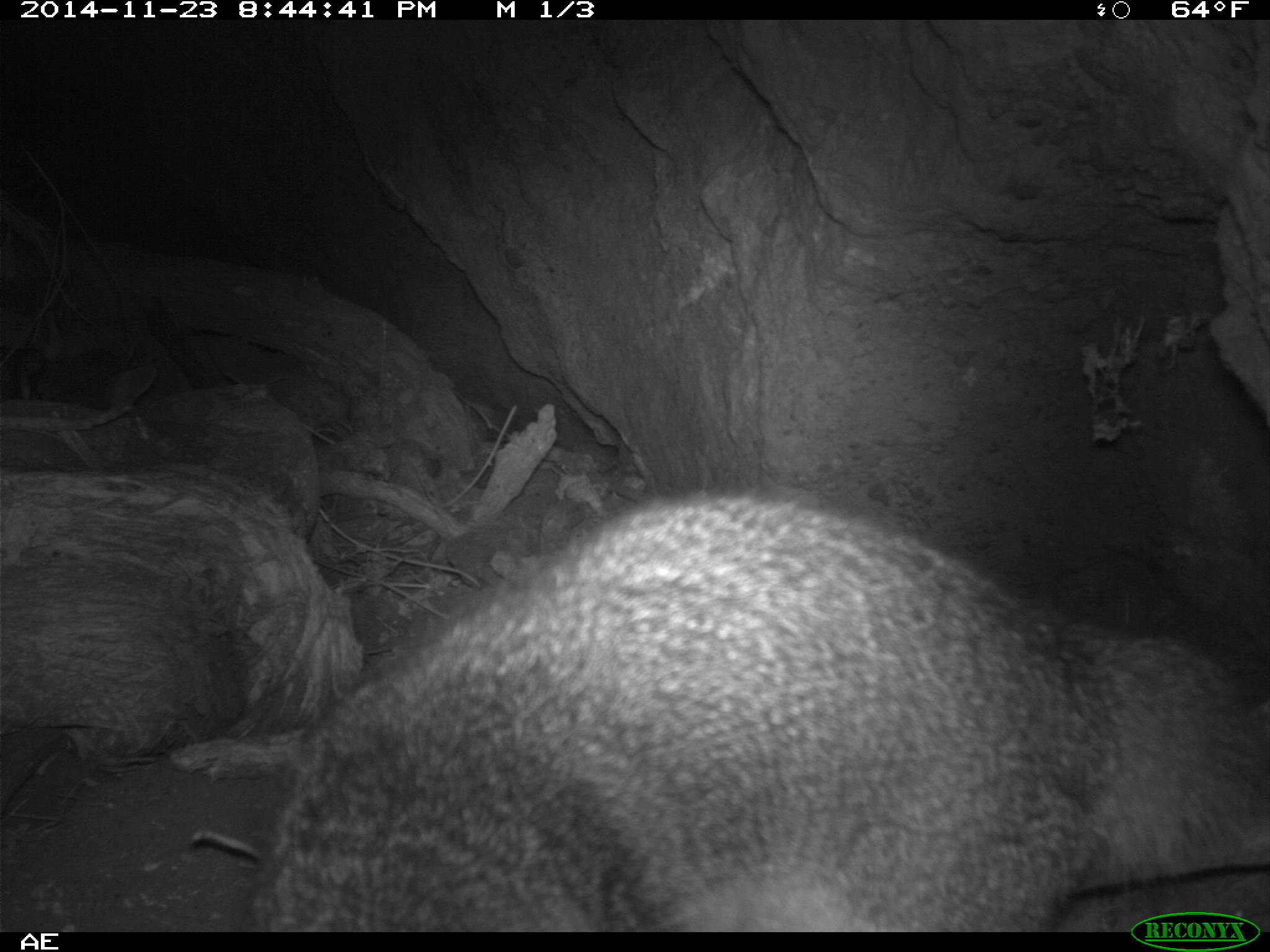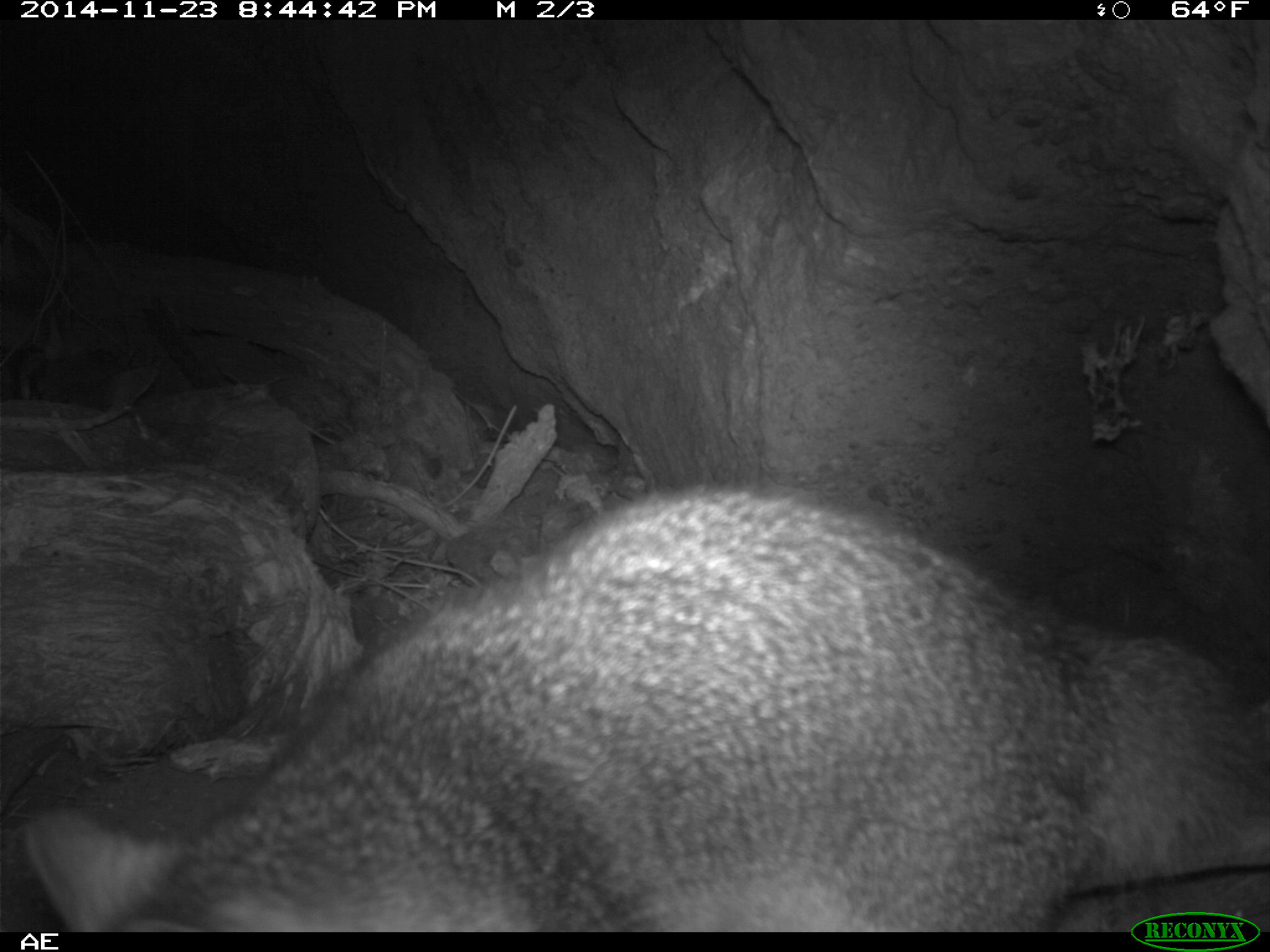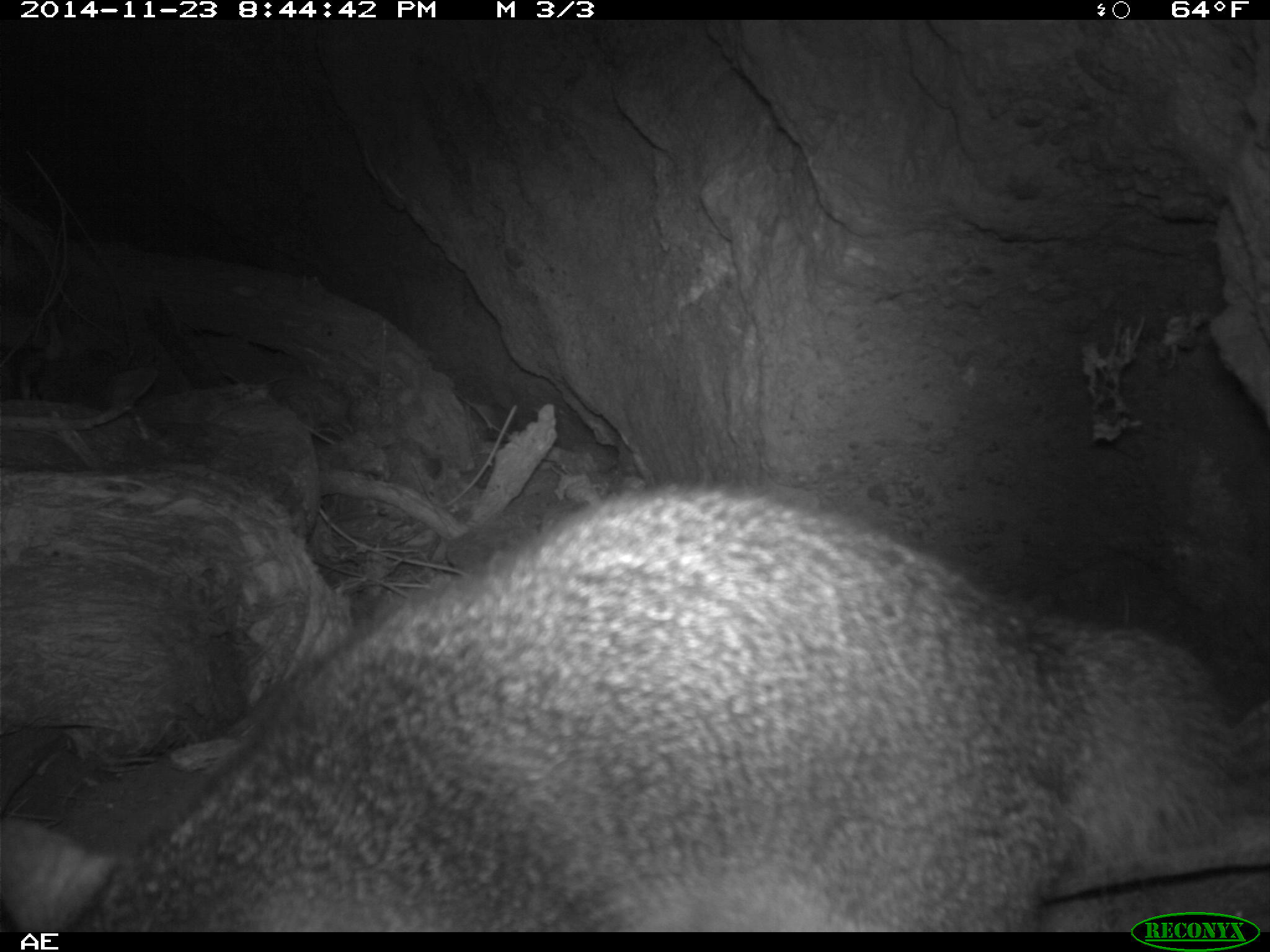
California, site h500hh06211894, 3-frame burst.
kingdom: Animalia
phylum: Chordata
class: Mammalia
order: Carnivora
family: Canidae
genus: Urocyon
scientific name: Urocyon littoralis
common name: island fox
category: fox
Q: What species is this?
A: Fox (island fox) (Urocyon littoralis).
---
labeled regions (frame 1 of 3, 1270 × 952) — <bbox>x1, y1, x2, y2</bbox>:
fox: <bbox>246, 488, 1269, 930</bbox>; <bbox>19, 310, 158, 412</bbox>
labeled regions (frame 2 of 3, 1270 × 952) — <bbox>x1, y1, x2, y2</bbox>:
fox: <bbox>22, 483, 1269, 932</bbox>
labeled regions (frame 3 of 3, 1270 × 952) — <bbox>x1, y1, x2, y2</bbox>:
fox: <bbox>0, 487, 1232, 932</bbox>; <bbox>22, 337, 158, 413</bbox>